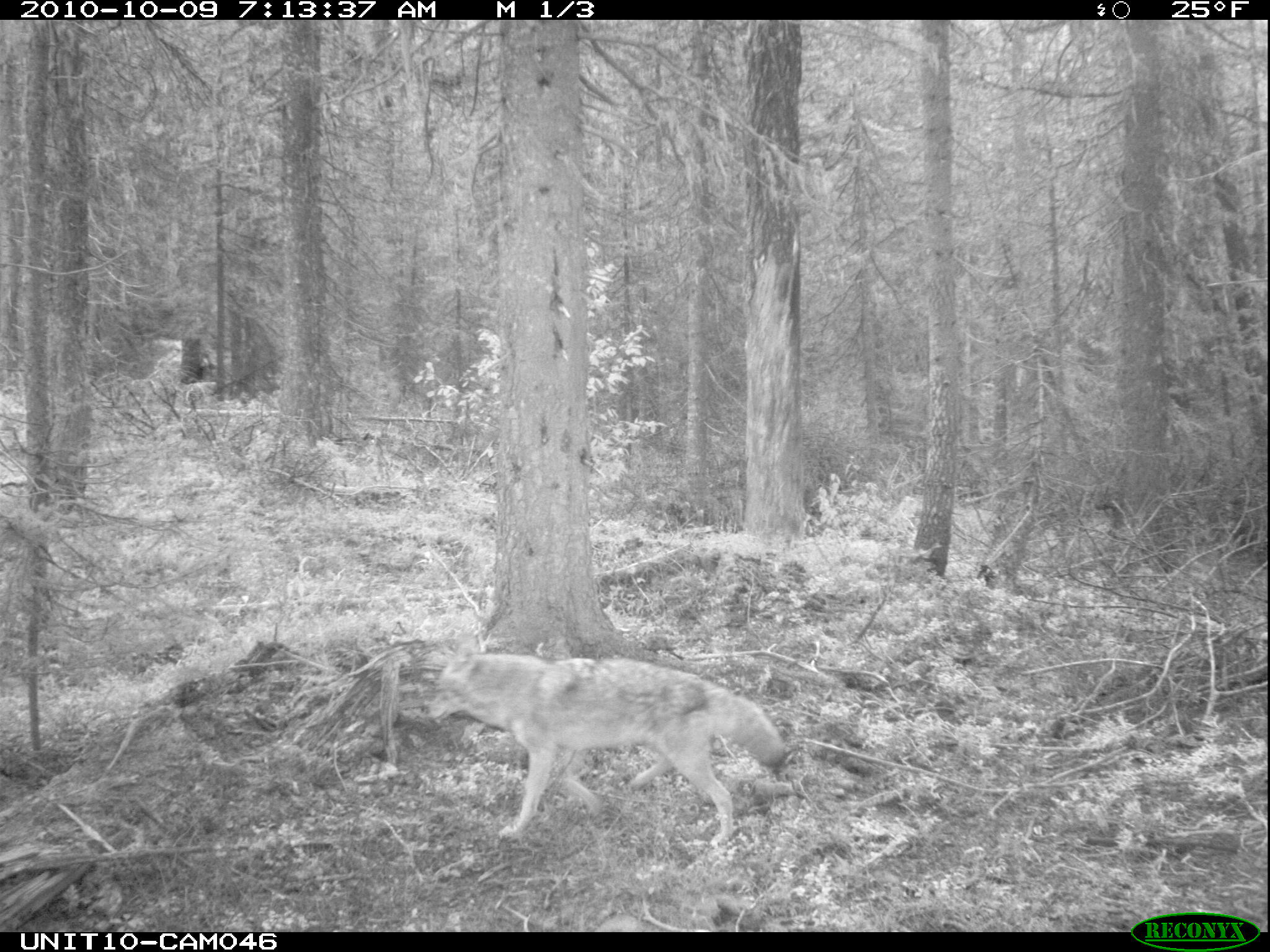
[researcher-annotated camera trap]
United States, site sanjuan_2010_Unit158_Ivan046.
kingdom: Animalia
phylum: Chordata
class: Mammalia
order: Carnivora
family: Canidae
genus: Canis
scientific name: Canis latrans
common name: coyote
Canis latrans (coyote).